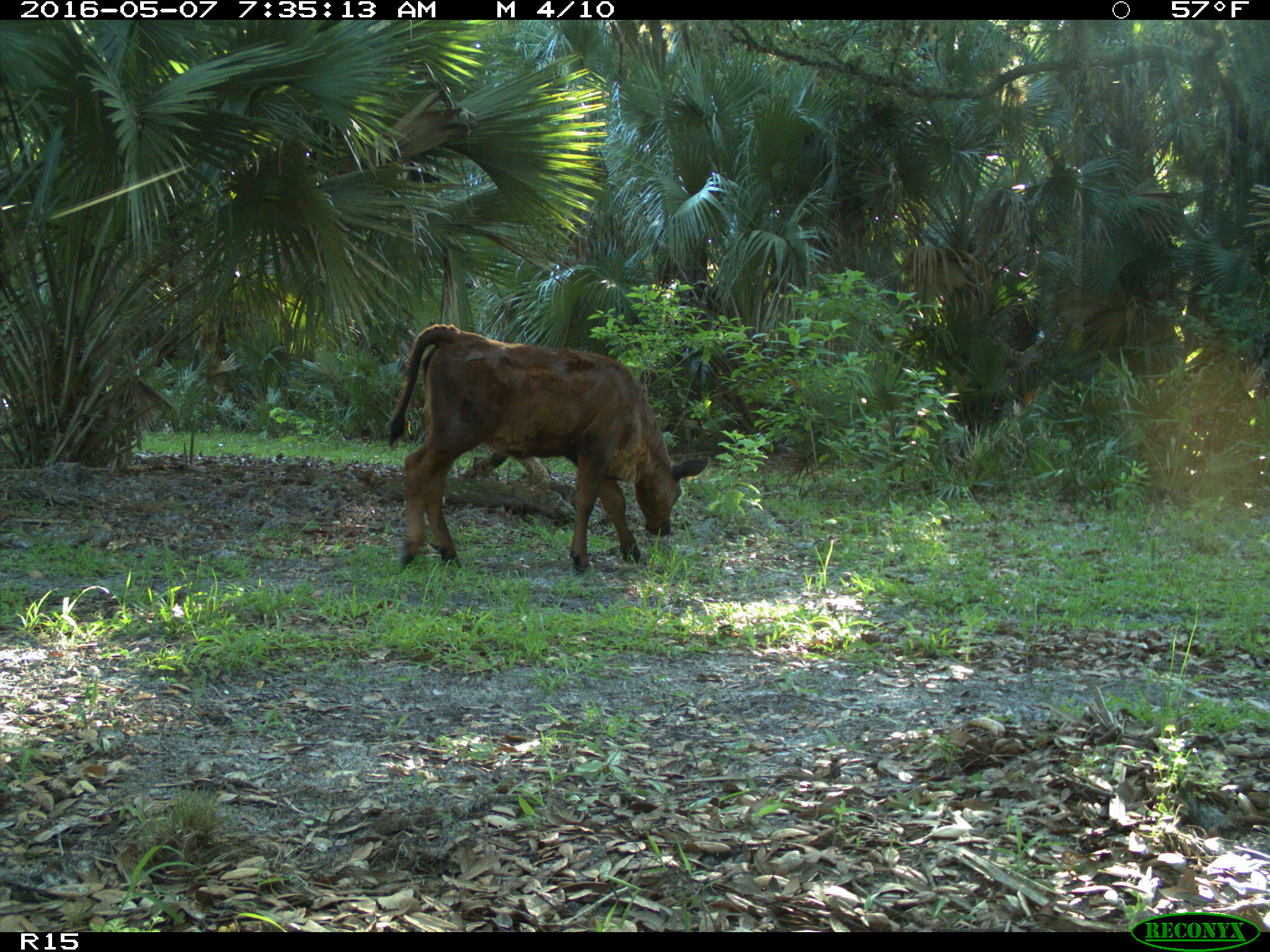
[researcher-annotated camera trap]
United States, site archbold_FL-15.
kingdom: Animalia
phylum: Chordata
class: Mammalia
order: Artiodactyla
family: Bovidae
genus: Bos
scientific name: Bos taurus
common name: domestic cow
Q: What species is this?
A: Bos taurus (domestic cow).